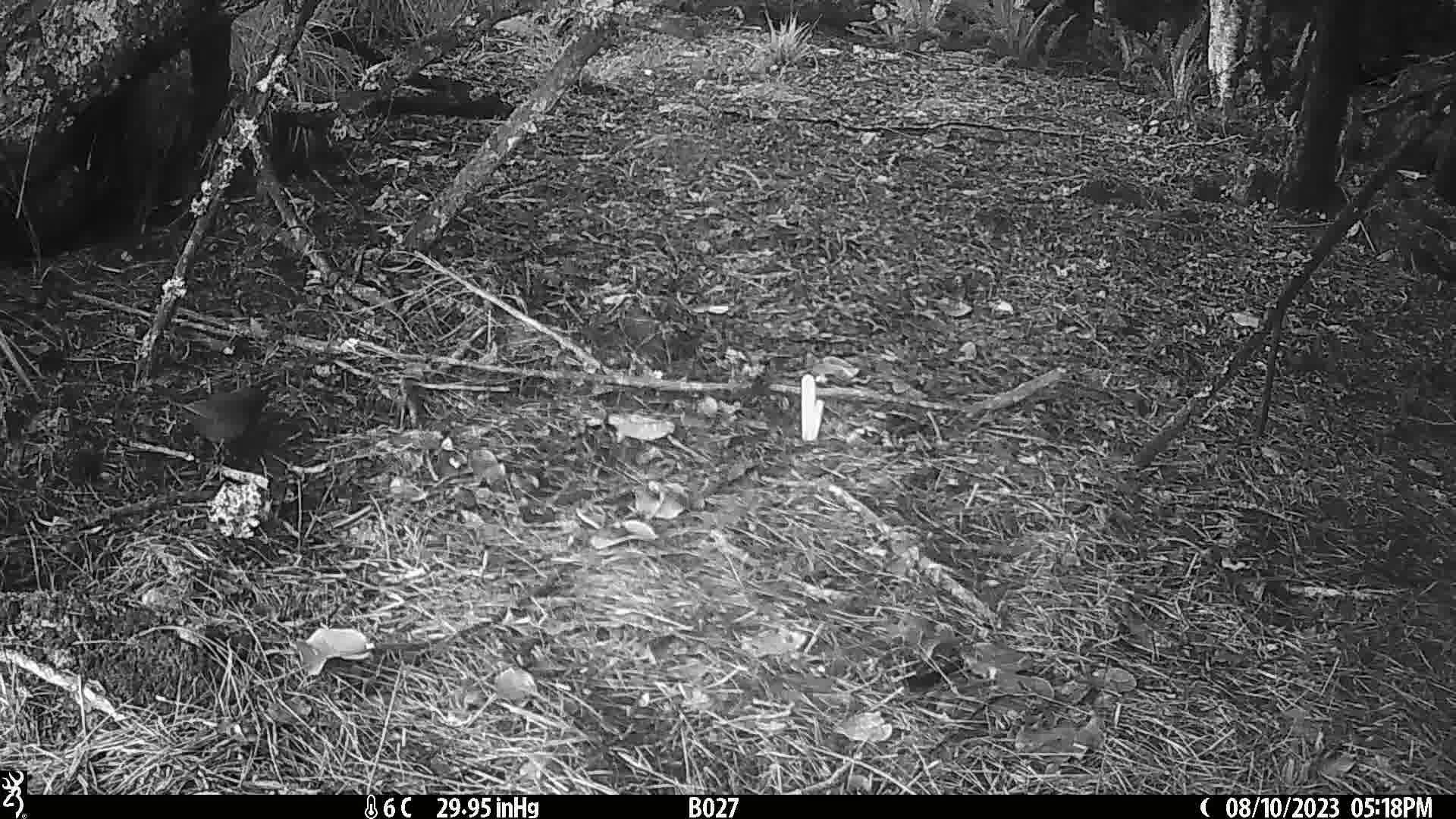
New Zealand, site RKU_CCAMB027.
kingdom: Animalia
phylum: Chordata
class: Aves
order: Passeriformes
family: Turdidae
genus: Turdus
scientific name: Turdus merula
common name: eurasian blackbird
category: blackbird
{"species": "blackbird (eurasian blackbird) (Turdus merula)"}